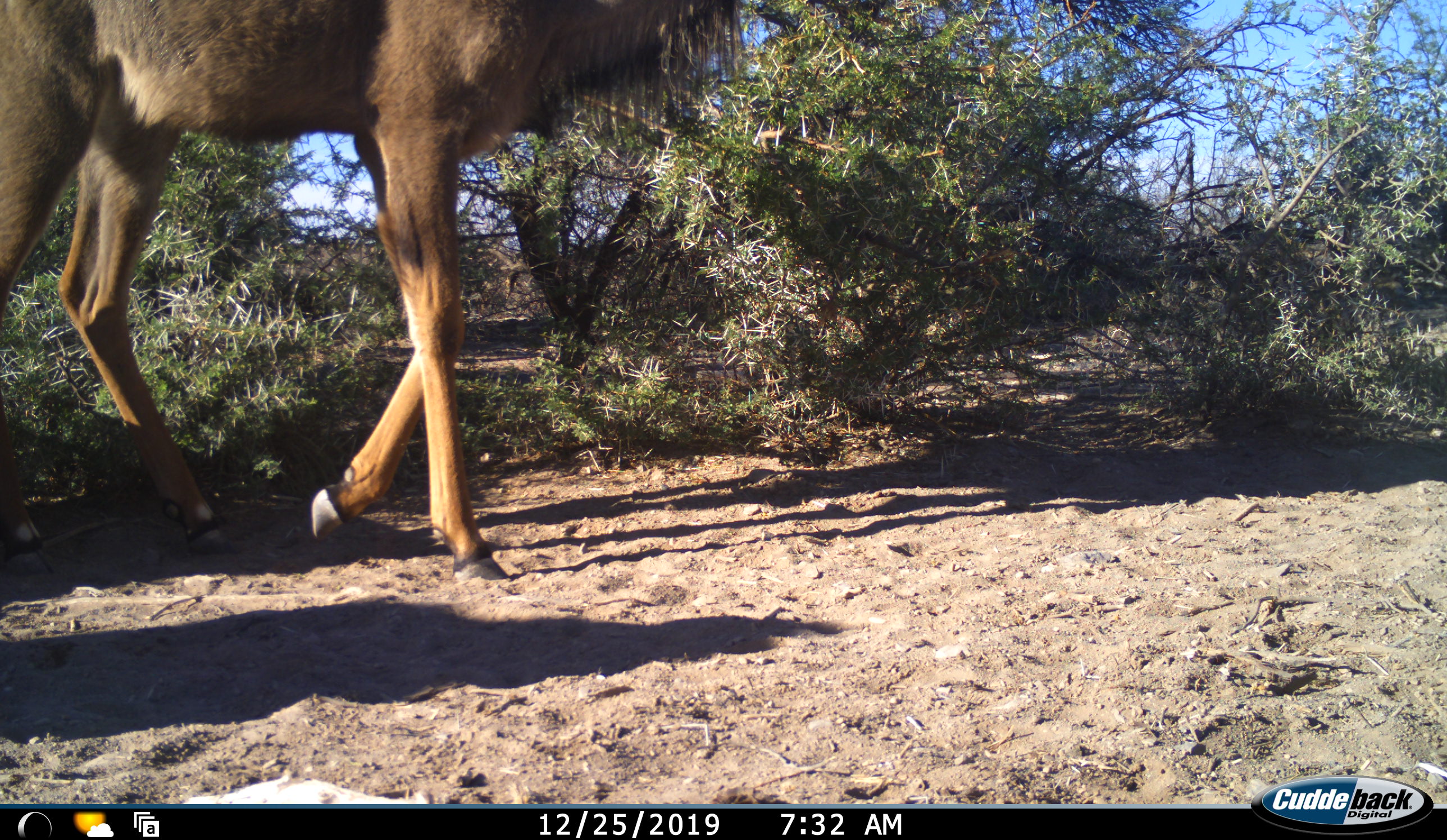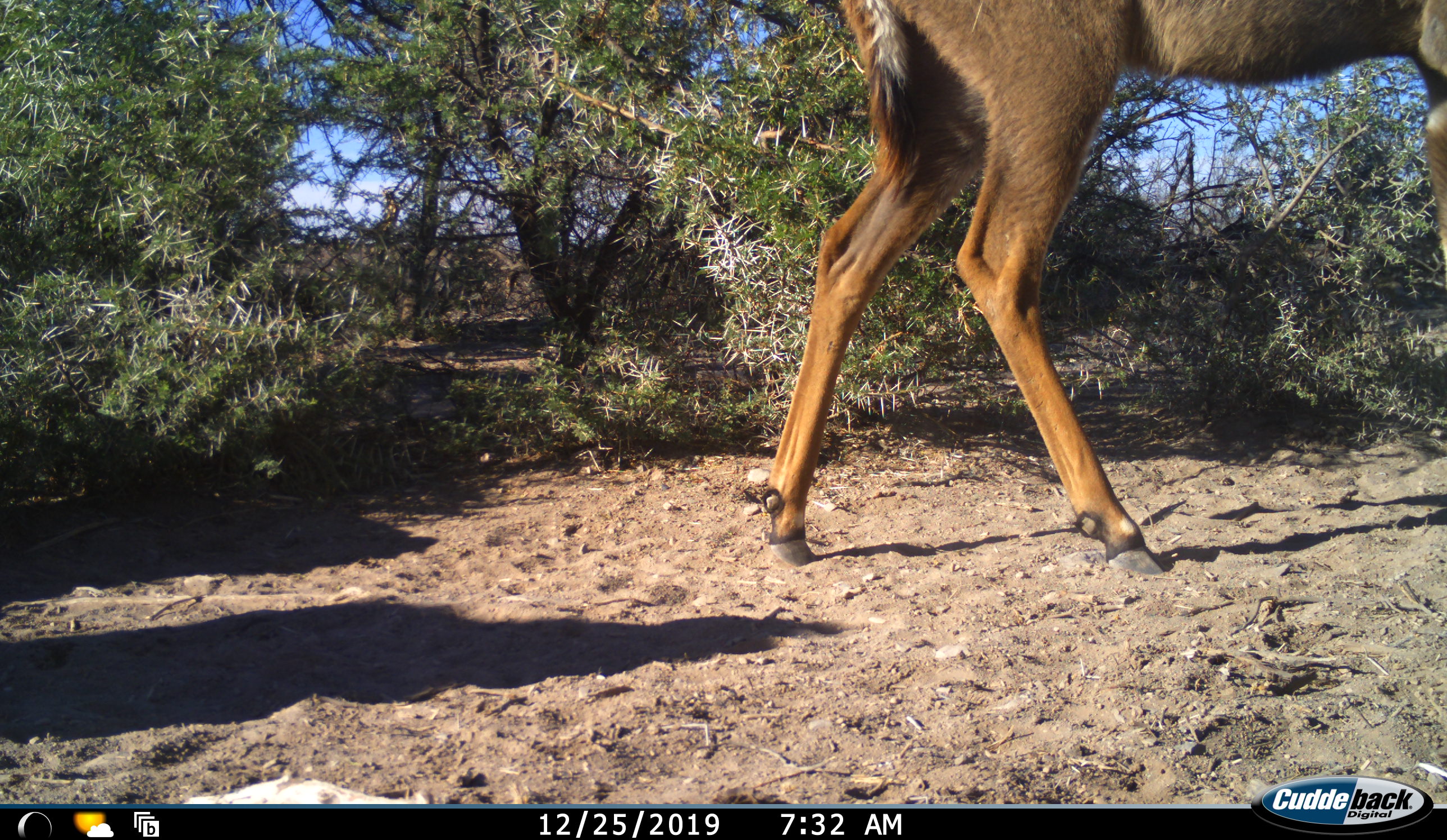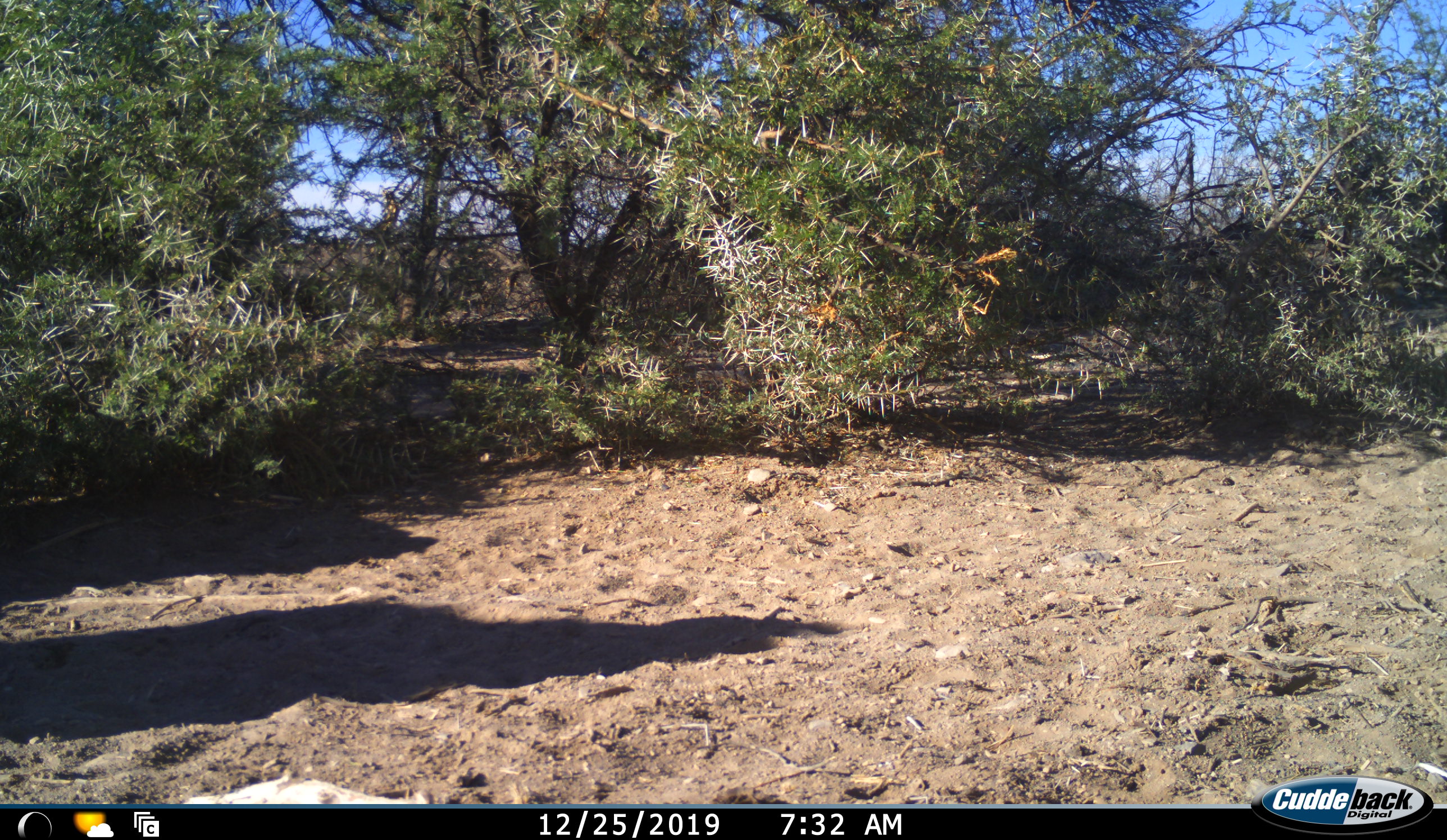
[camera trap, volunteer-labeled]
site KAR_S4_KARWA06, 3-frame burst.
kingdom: Animalia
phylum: Chordata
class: Mammalia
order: Artiodactyla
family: Bovidae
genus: Tragelaphus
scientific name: Tragelaphus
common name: kudu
Kudu (Tragelaphus), count 1. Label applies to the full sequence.